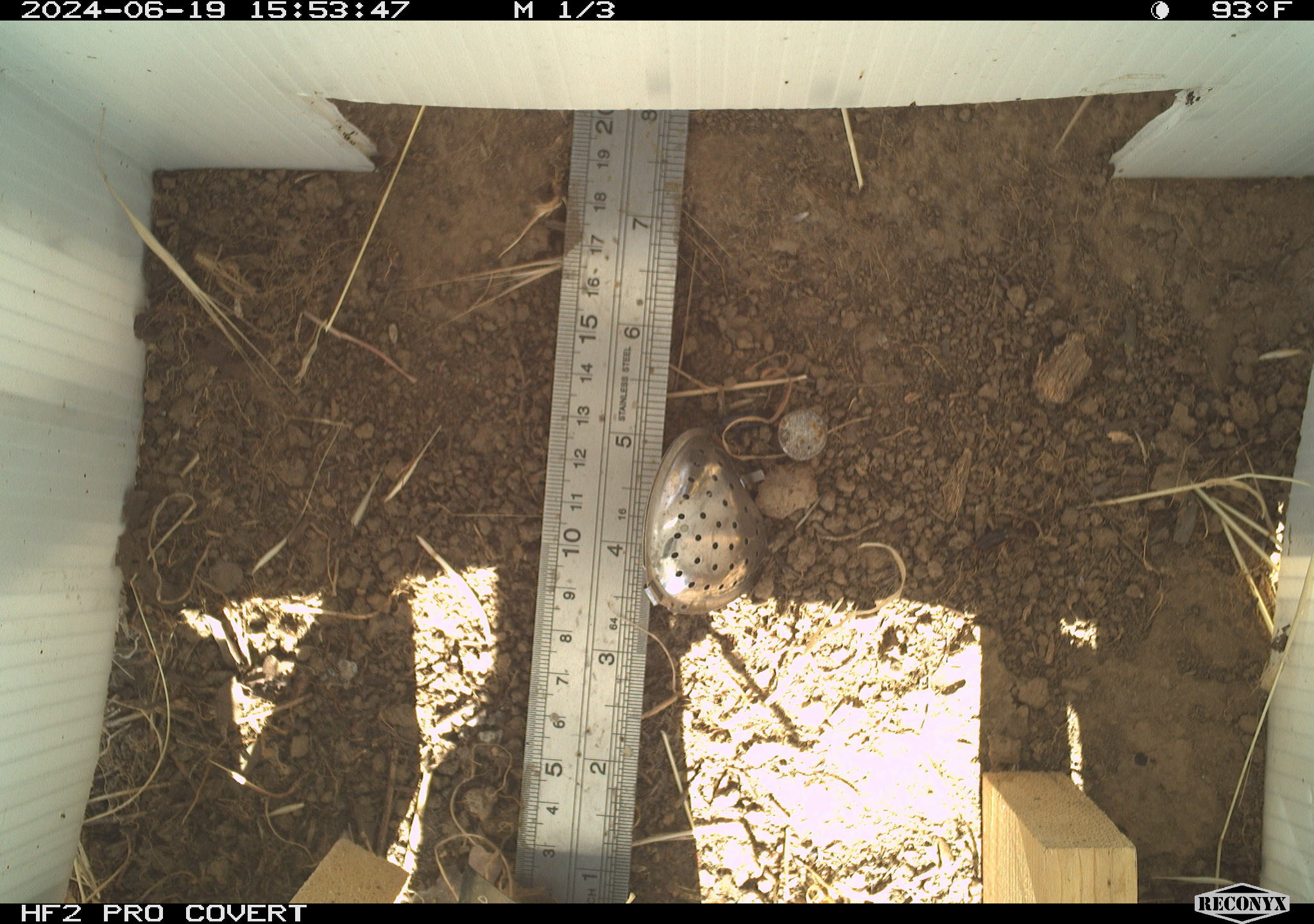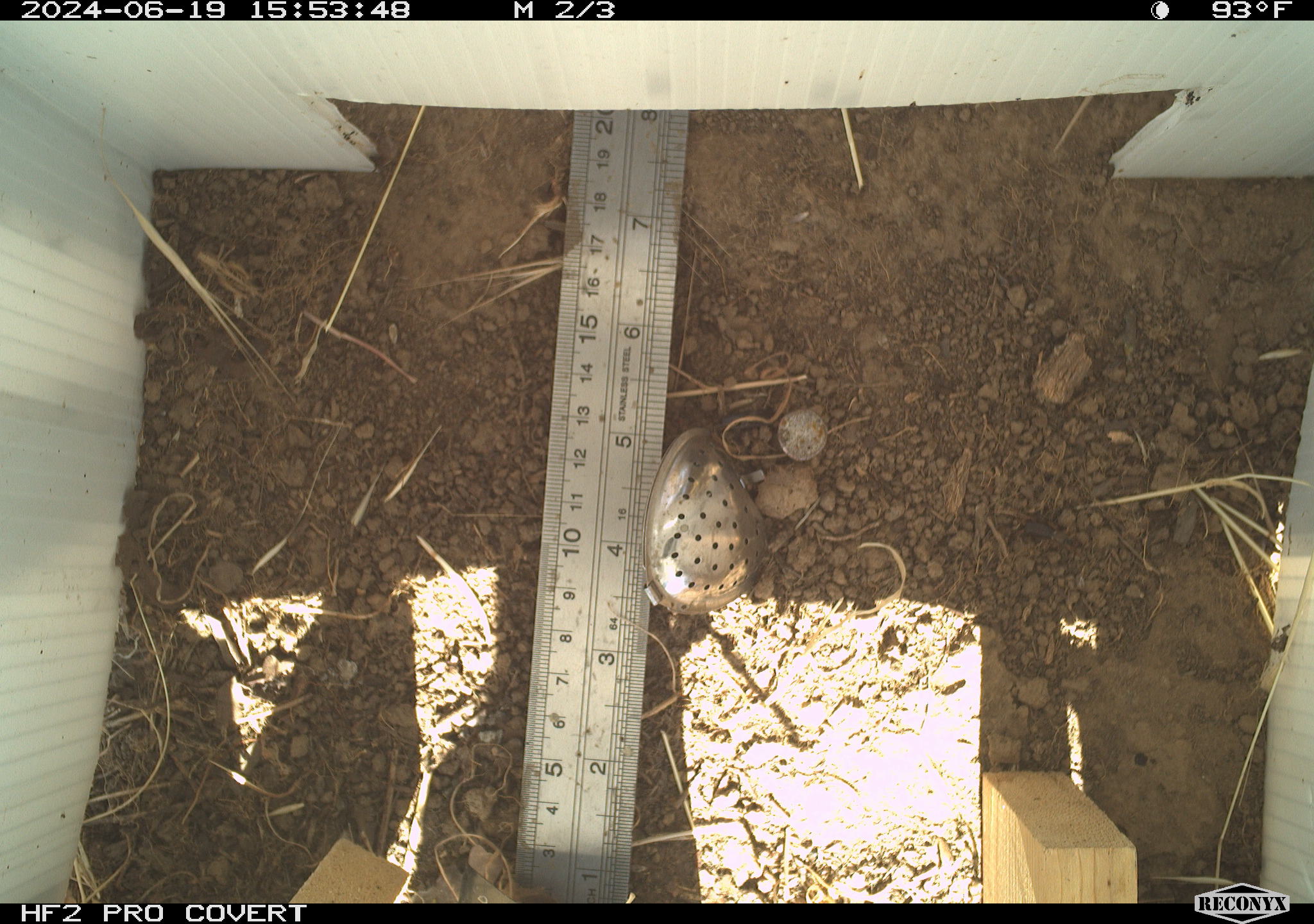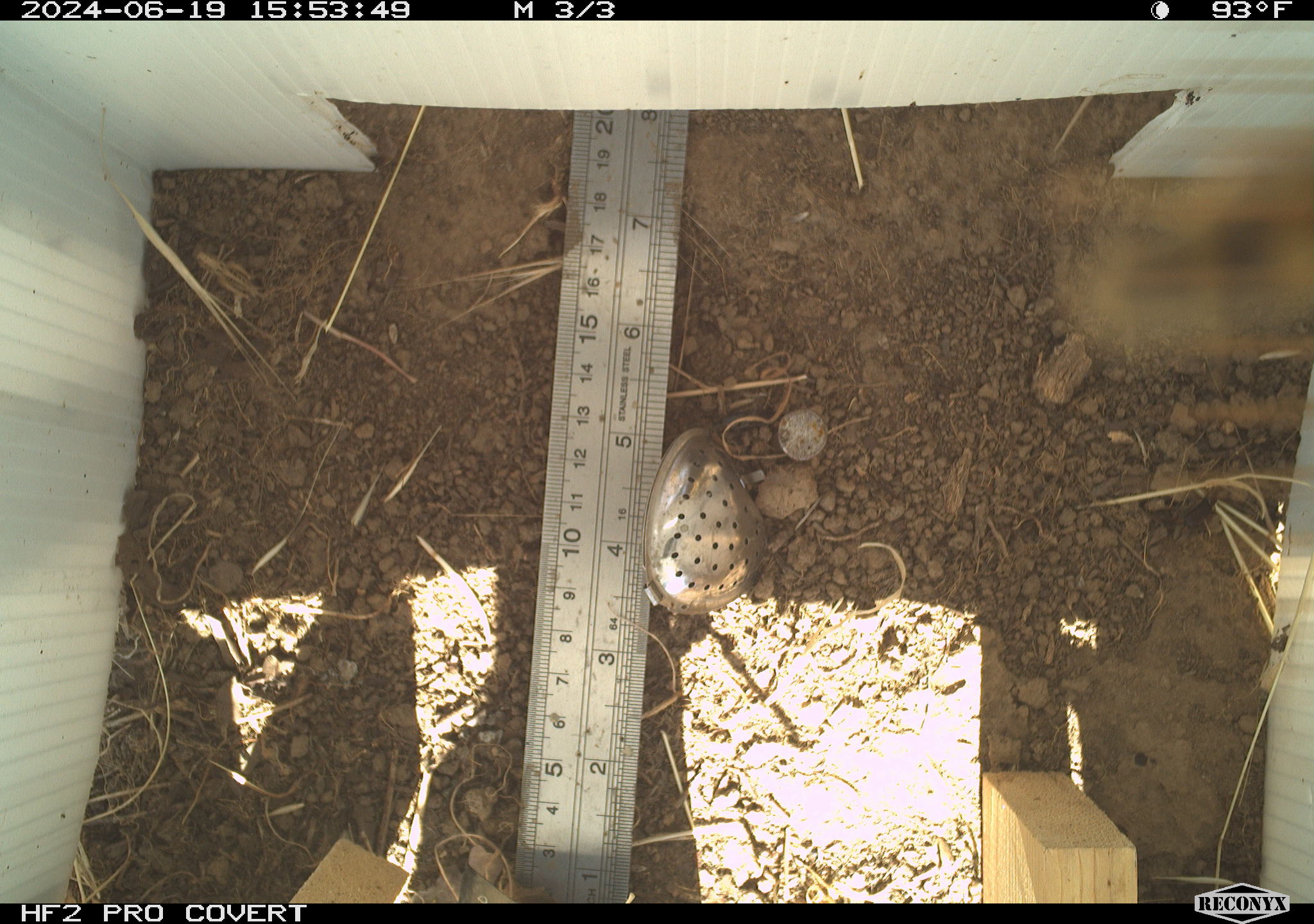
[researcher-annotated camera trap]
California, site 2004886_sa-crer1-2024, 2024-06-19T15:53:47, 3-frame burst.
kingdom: Animalia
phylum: Arthropoda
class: Insecta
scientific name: Insecta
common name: insect